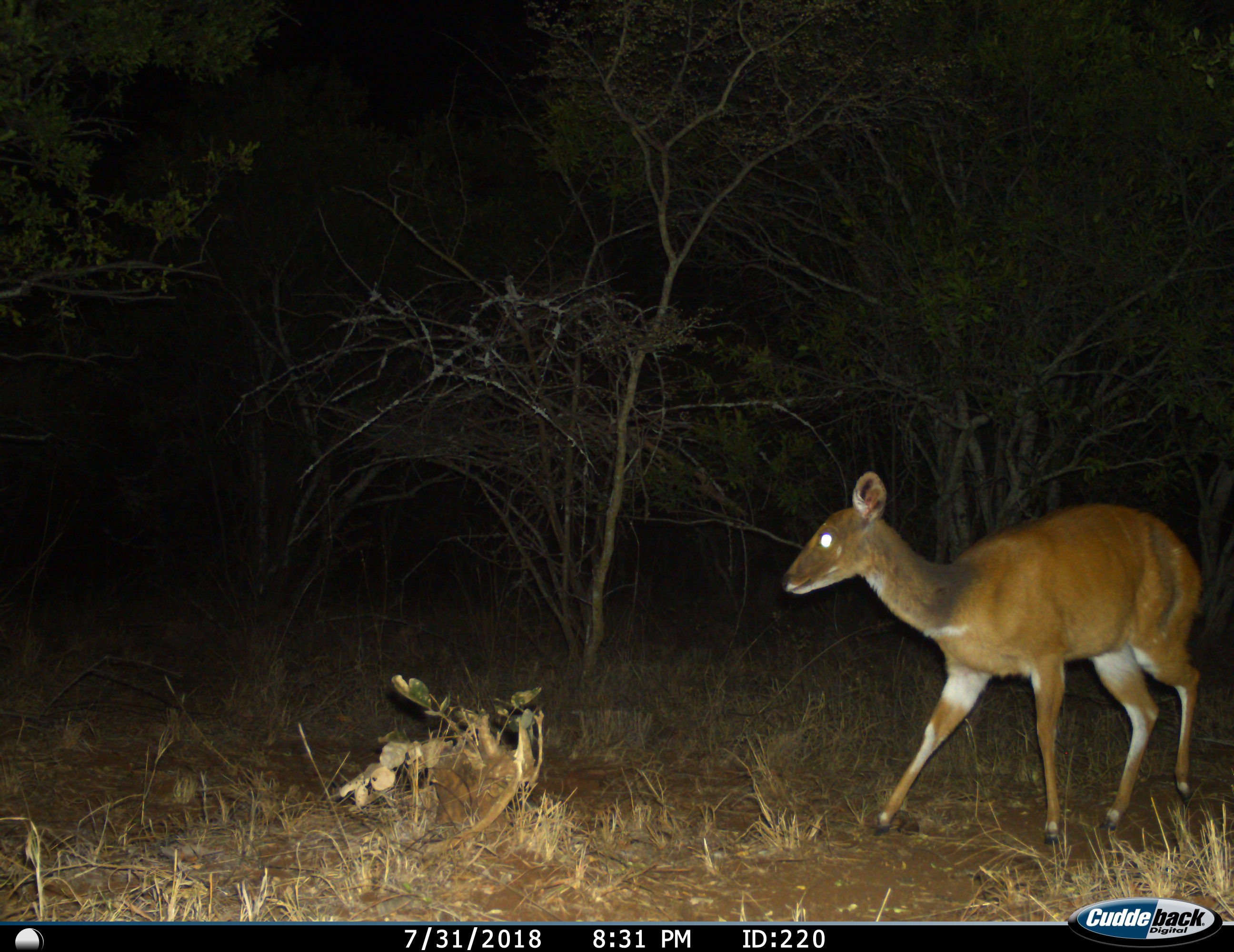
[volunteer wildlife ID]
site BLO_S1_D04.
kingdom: Animalia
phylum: Chordata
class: Mammalia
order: Artiodactyla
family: Bovidae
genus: Tragelaphus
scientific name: Tragelaphus scriptus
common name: bushbuck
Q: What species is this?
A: Bushbuck (Tragelaphus scriptus).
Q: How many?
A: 1.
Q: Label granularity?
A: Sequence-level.